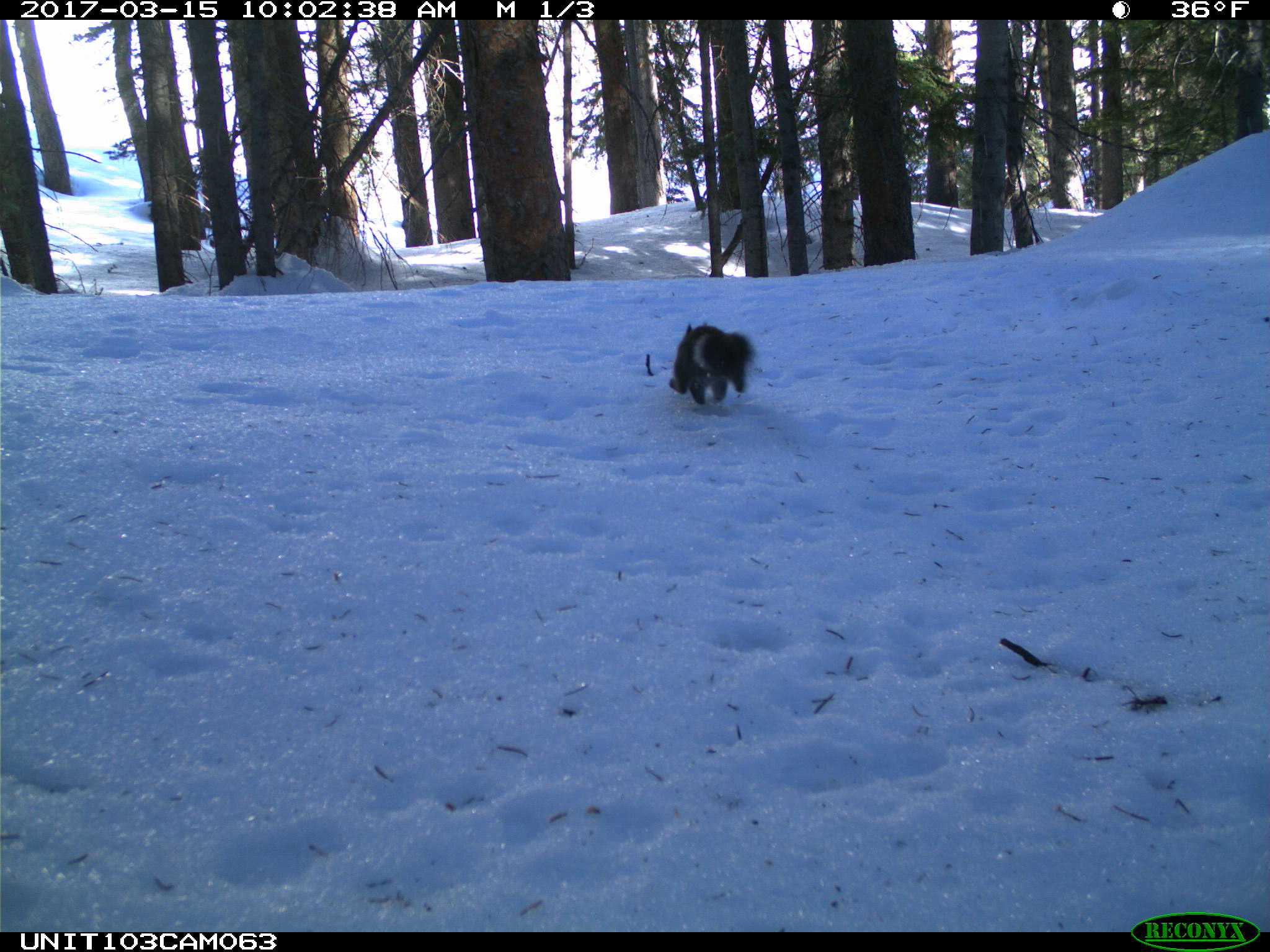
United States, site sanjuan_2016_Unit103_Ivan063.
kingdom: Animalia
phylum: Chordata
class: Mammalia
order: Rodentia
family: Sciuridae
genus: Tamiasciurus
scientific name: Tamiasciurus hudsonicus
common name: american red squirrel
Tamiasciurus hudsonicus (american red squirrel).